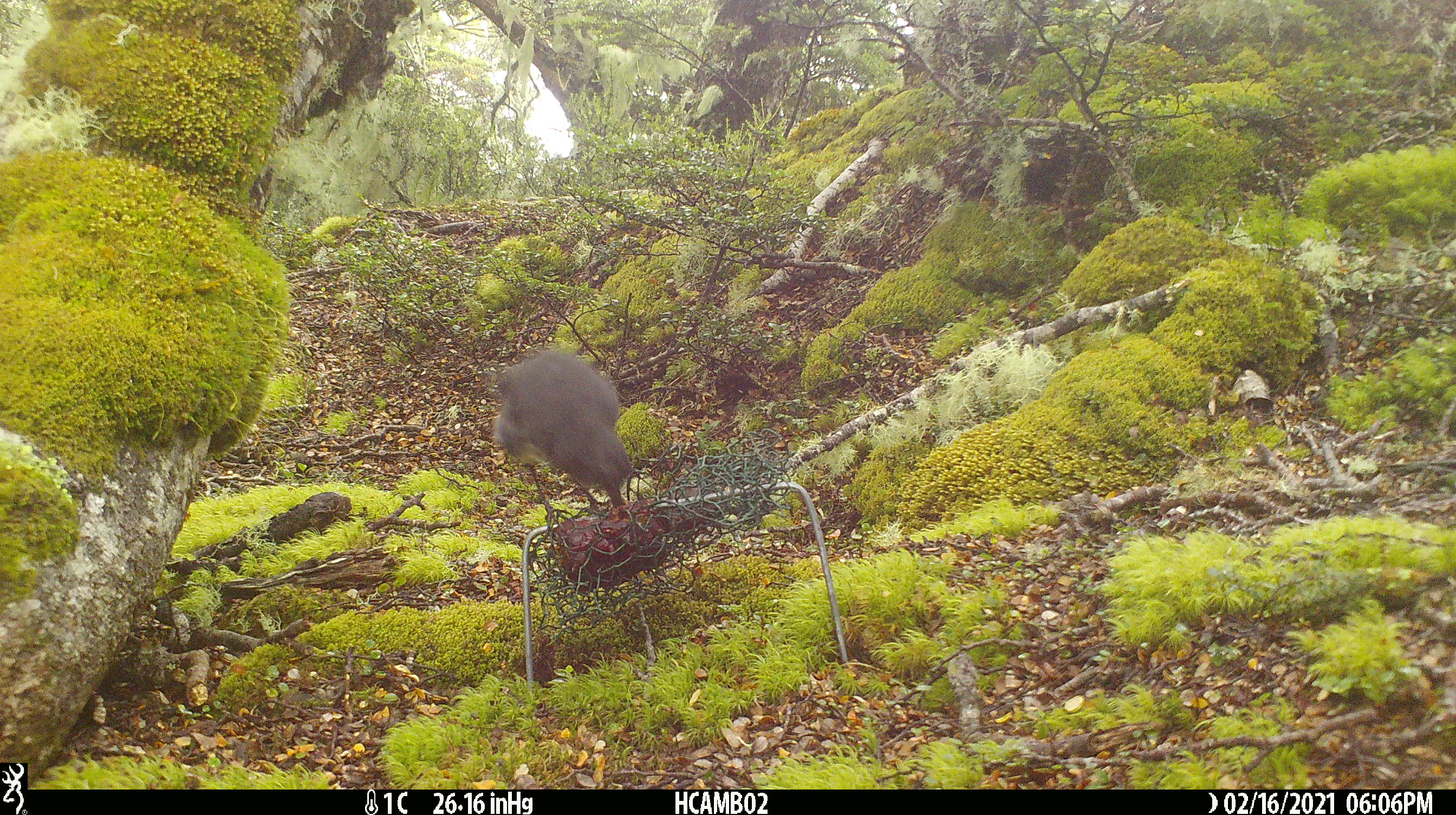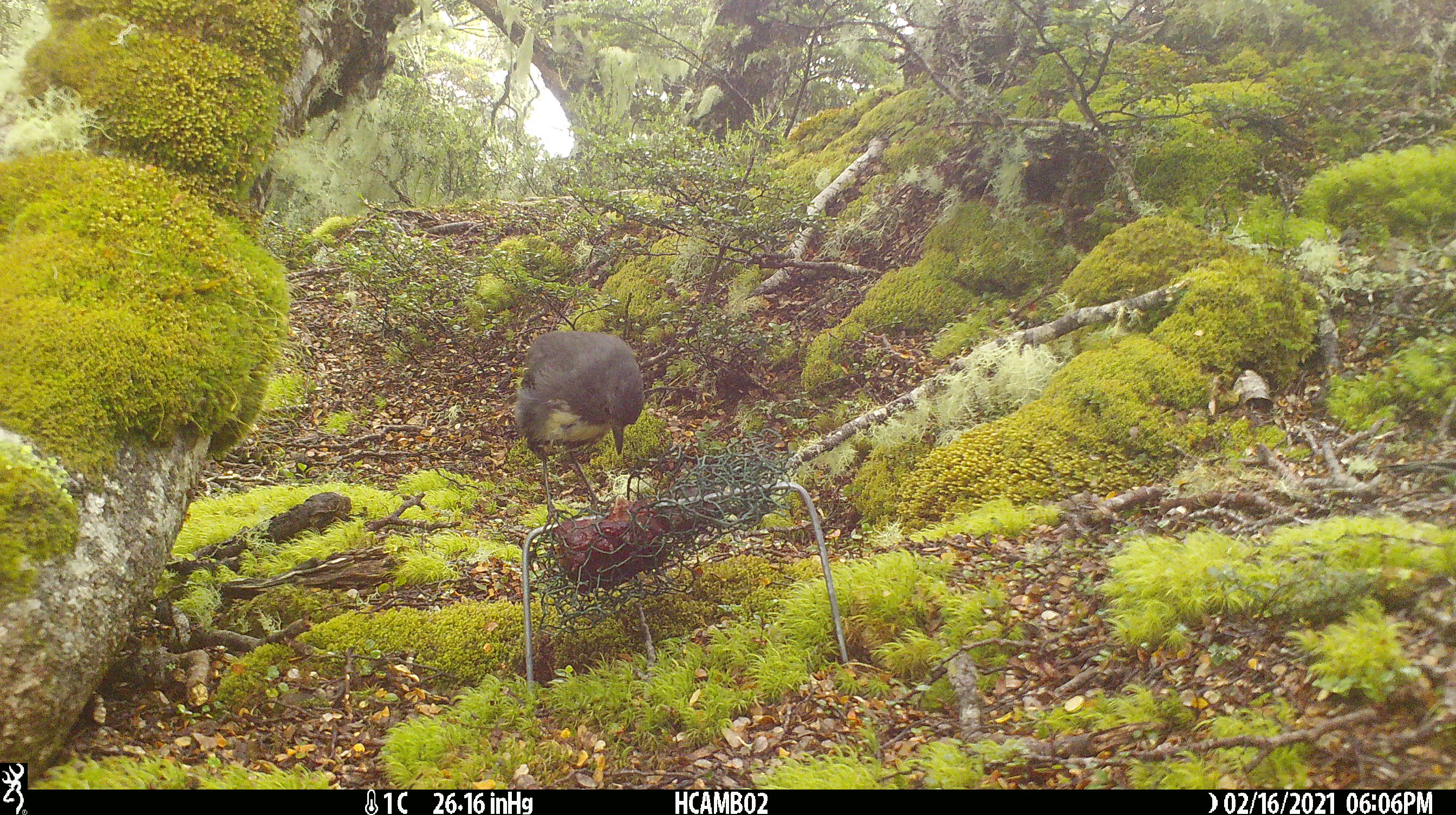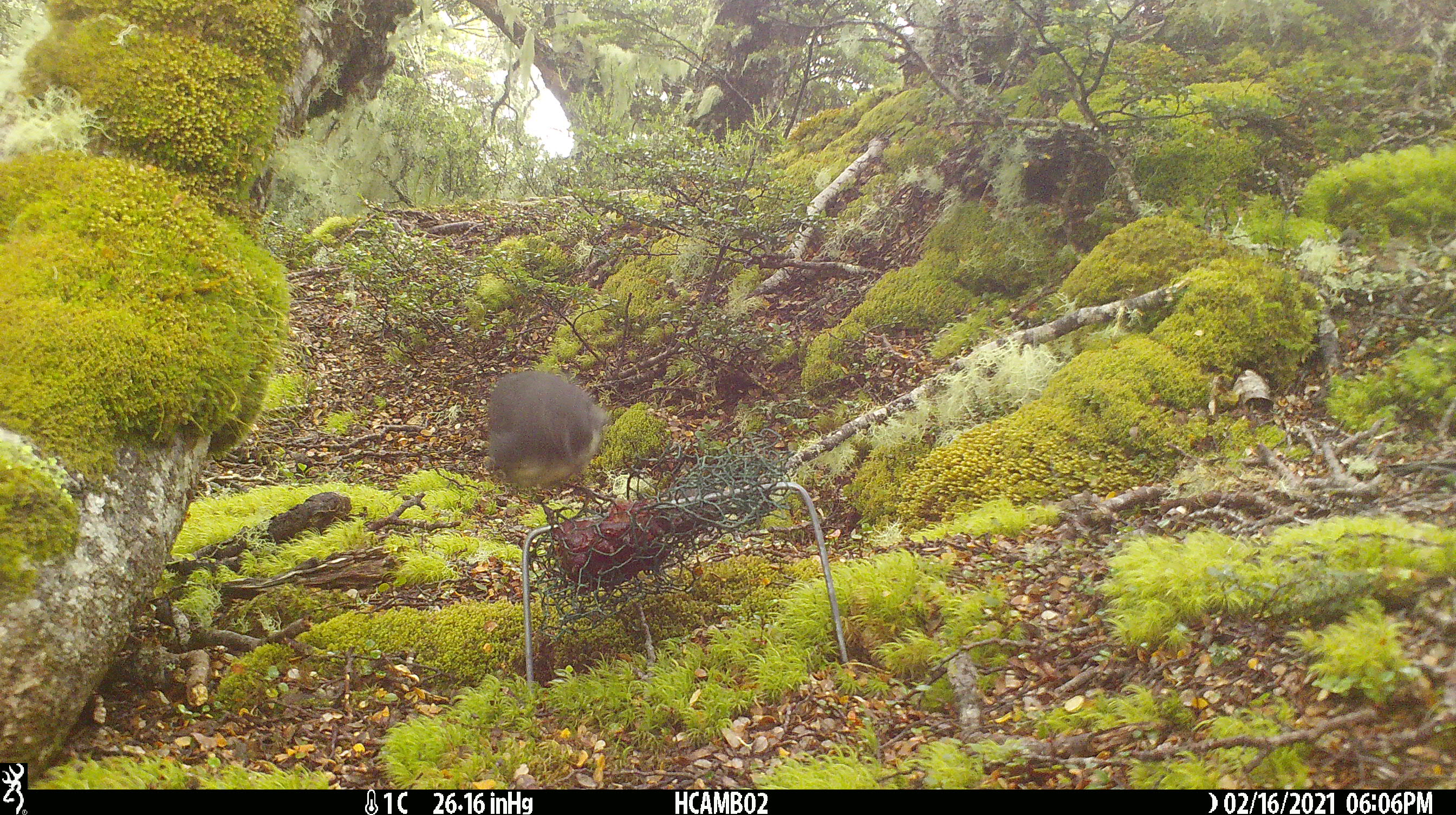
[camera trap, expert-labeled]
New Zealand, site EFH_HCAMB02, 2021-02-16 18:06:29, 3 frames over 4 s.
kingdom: Animalia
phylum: Chordata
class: Aves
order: Passeriformes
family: Petroicidae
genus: Petroica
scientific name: Petroica australis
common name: new zealand robin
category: robin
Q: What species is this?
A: Robin (new zealand robin) (Petroica australis).